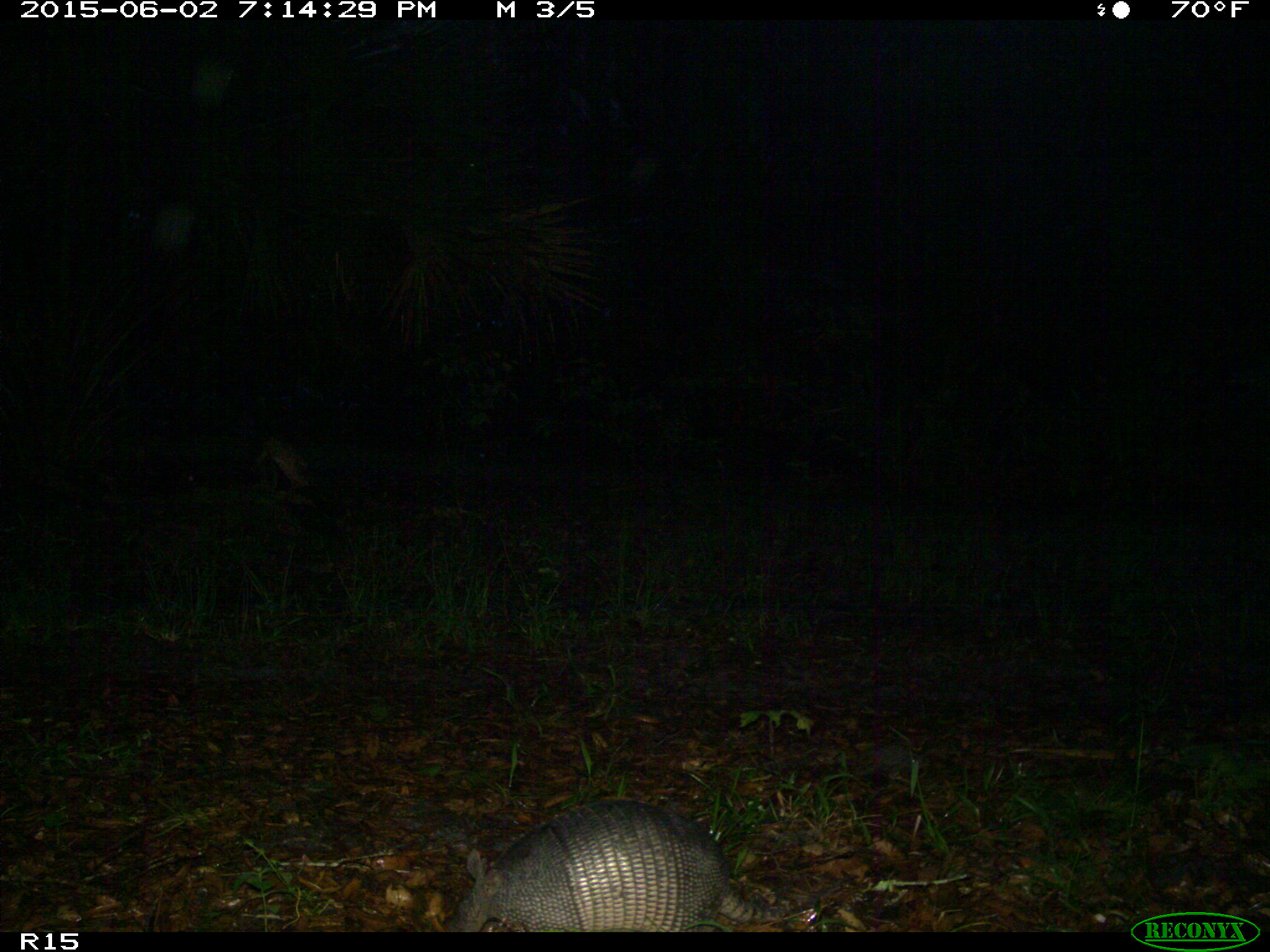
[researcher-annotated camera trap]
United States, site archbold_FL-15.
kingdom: Animalia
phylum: Chordata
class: Mammalia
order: Cingulata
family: Dasypodidae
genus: Dasypus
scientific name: Dasypus novemcinctus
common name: nine-banded armadillo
Dasypus novemcinctus (nine-banded armadillo).